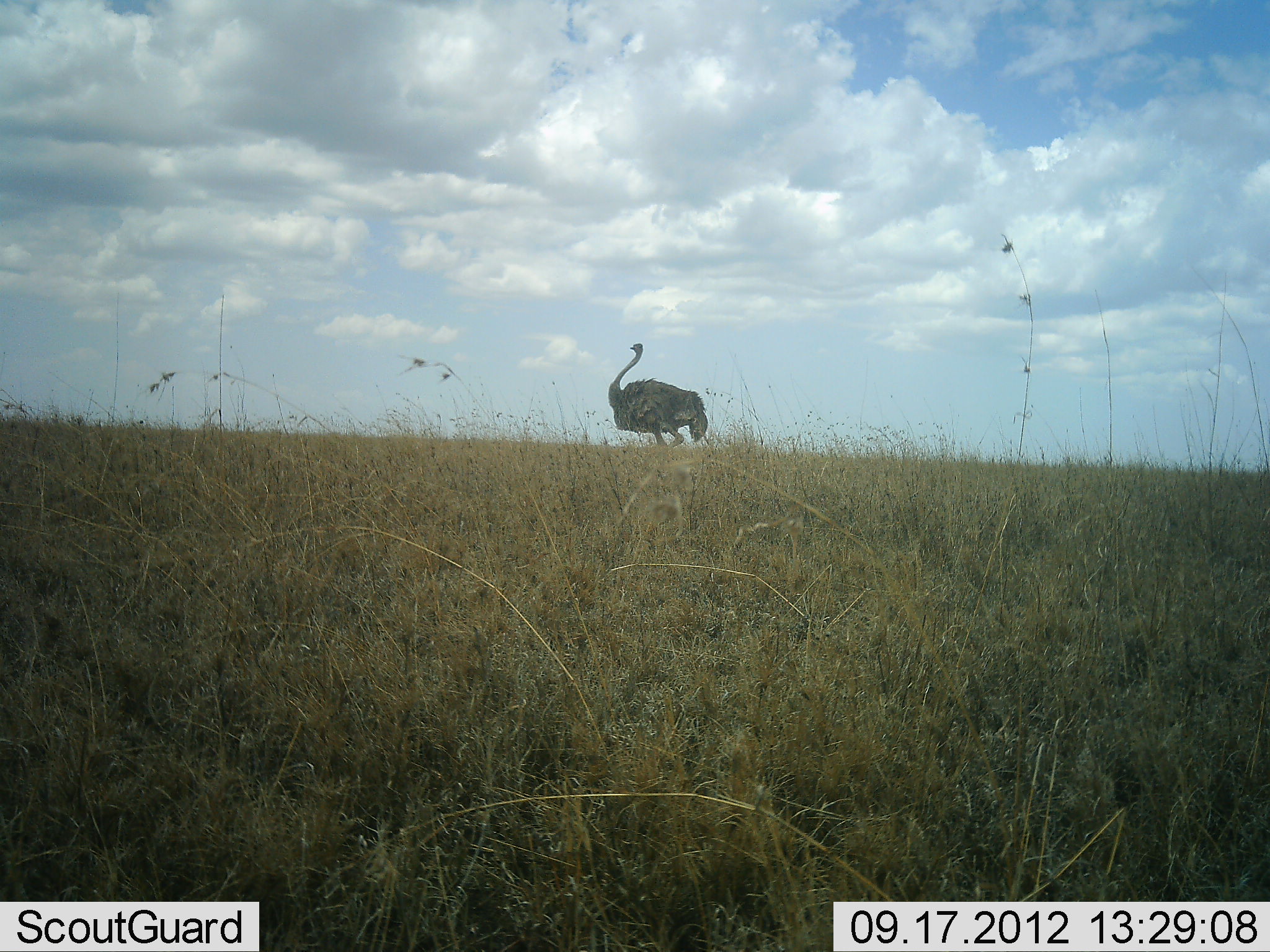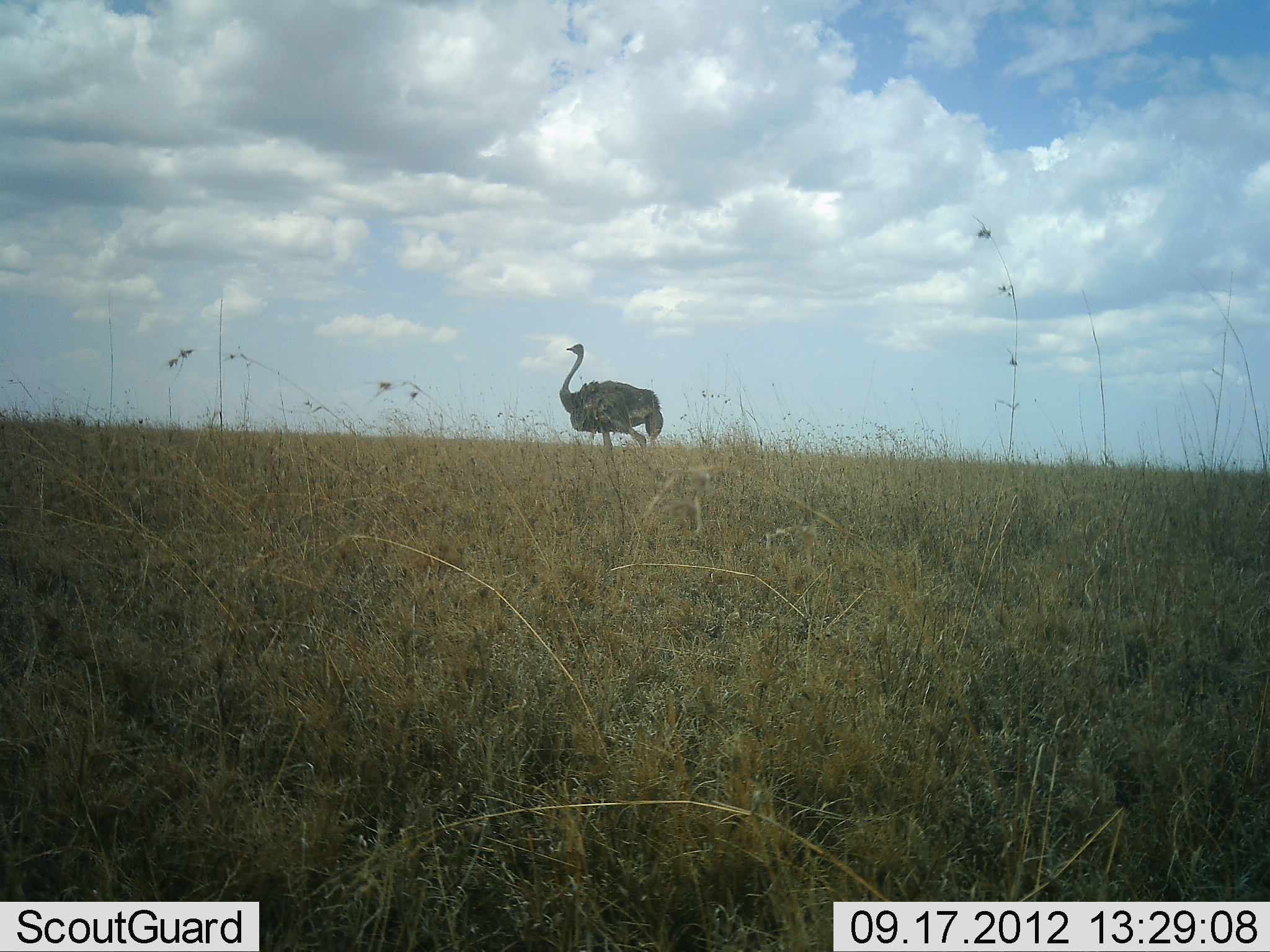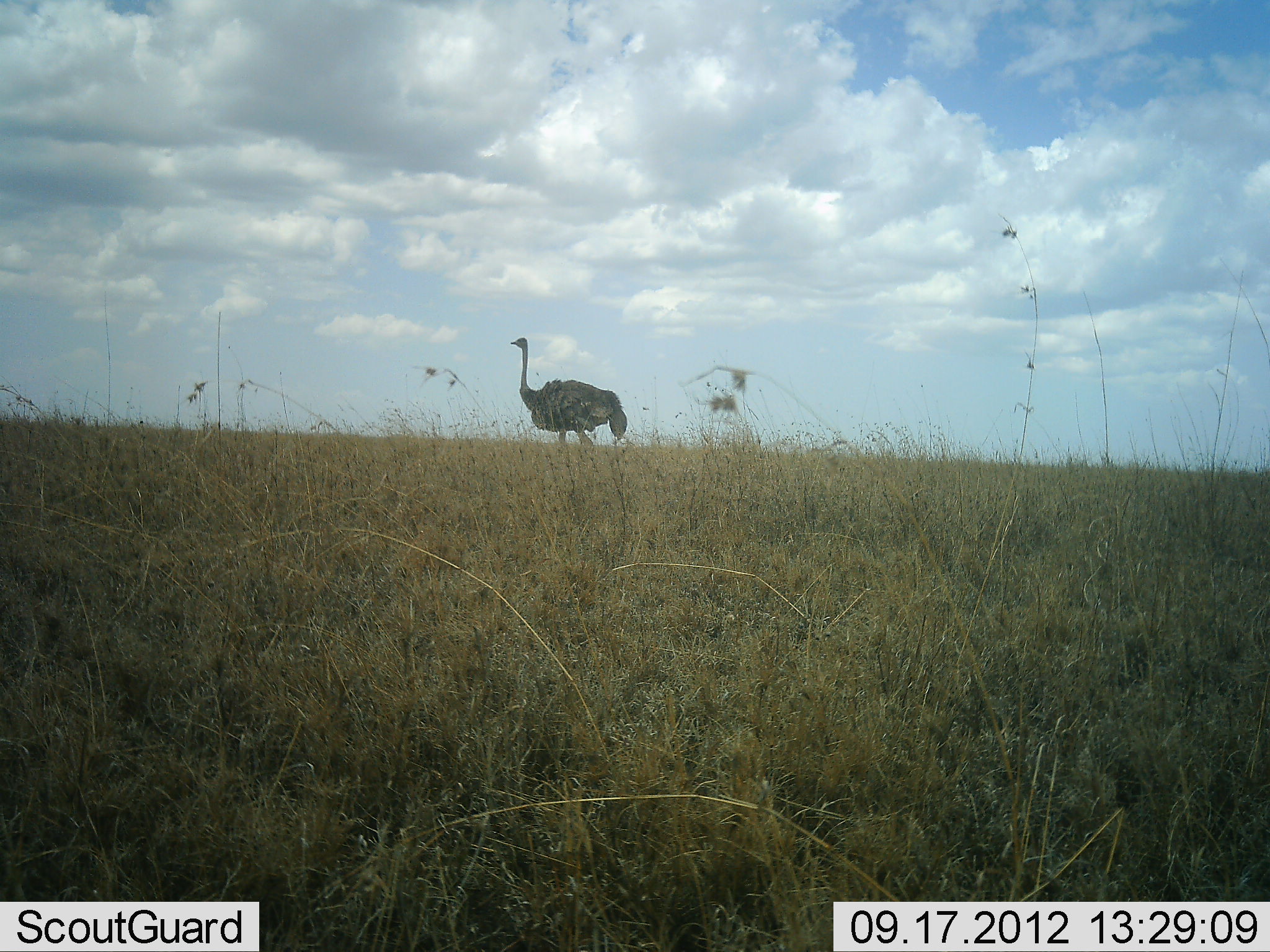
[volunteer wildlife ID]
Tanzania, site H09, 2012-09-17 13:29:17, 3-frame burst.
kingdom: Animalia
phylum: Chordata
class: Aves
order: Struthioniformes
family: Struthionidae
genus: Struthio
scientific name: Struthio camelus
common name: ostrich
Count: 1.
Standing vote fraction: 10%.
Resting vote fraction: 0%.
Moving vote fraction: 90%.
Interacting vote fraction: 0%.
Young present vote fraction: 0%.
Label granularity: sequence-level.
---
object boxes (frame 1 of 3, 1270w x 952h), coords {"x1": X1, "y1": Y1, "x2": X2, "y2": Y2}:
animal: {"x1": 607, "y1": 344, "x2": 708, "y2": 448}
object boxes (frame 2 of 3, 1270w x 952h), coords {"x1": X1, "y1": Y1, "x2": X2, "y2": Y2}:
animal: {"x1": 559, "y1": 344, "x2": 664, "y2": 448}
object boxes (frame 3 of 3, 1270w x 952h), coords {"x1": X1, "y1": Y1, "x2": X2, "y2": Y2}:
animal: {"x1": 511, "y1": 336, "x2": 628, "y2": 445}